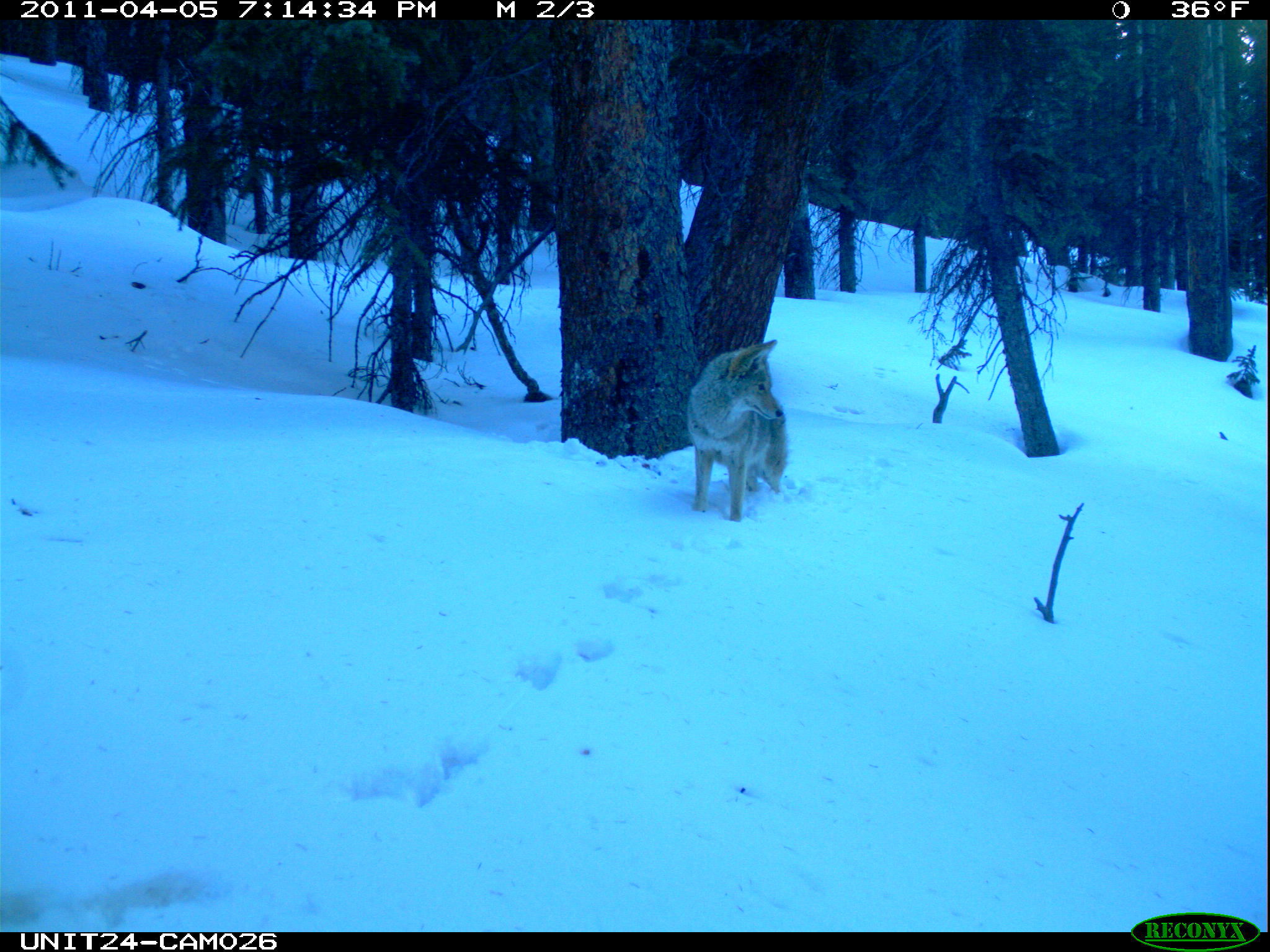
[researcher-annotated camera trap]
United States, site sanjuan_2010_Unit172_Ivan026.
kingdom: Animalia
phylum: Chordata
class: Mammalia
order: Carnivora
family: Canidae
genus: Canis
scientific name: Canis latrans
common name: coyote